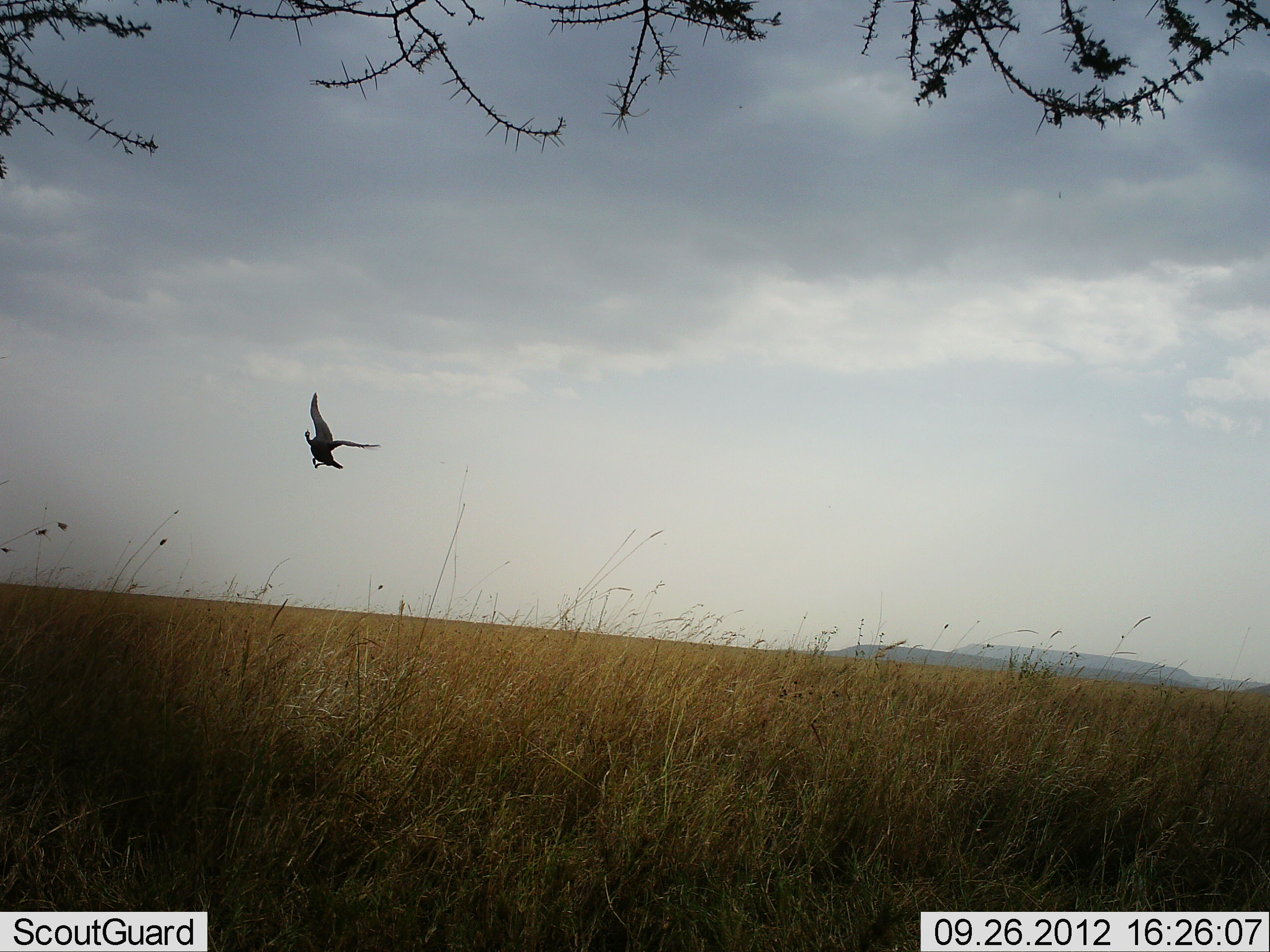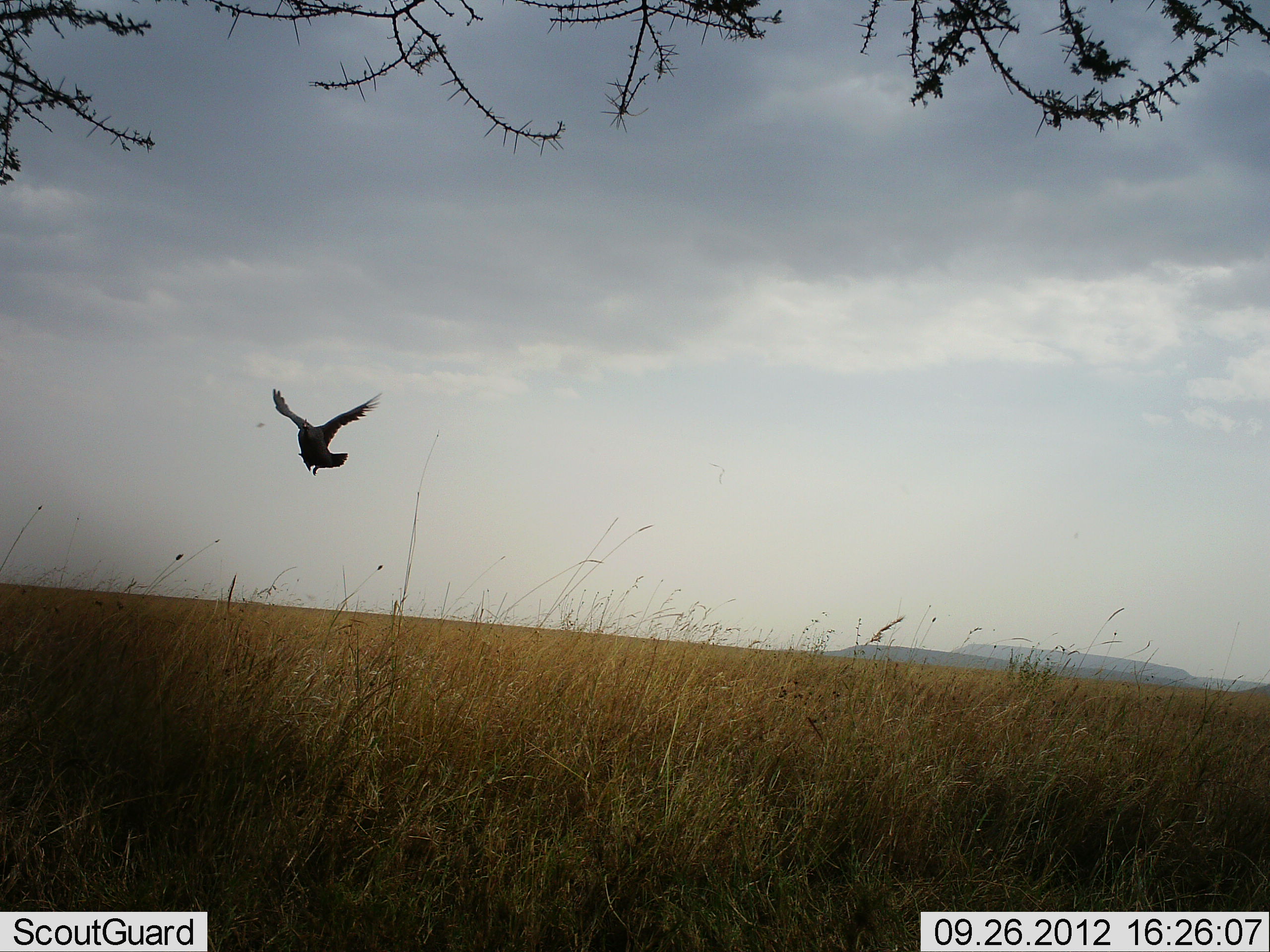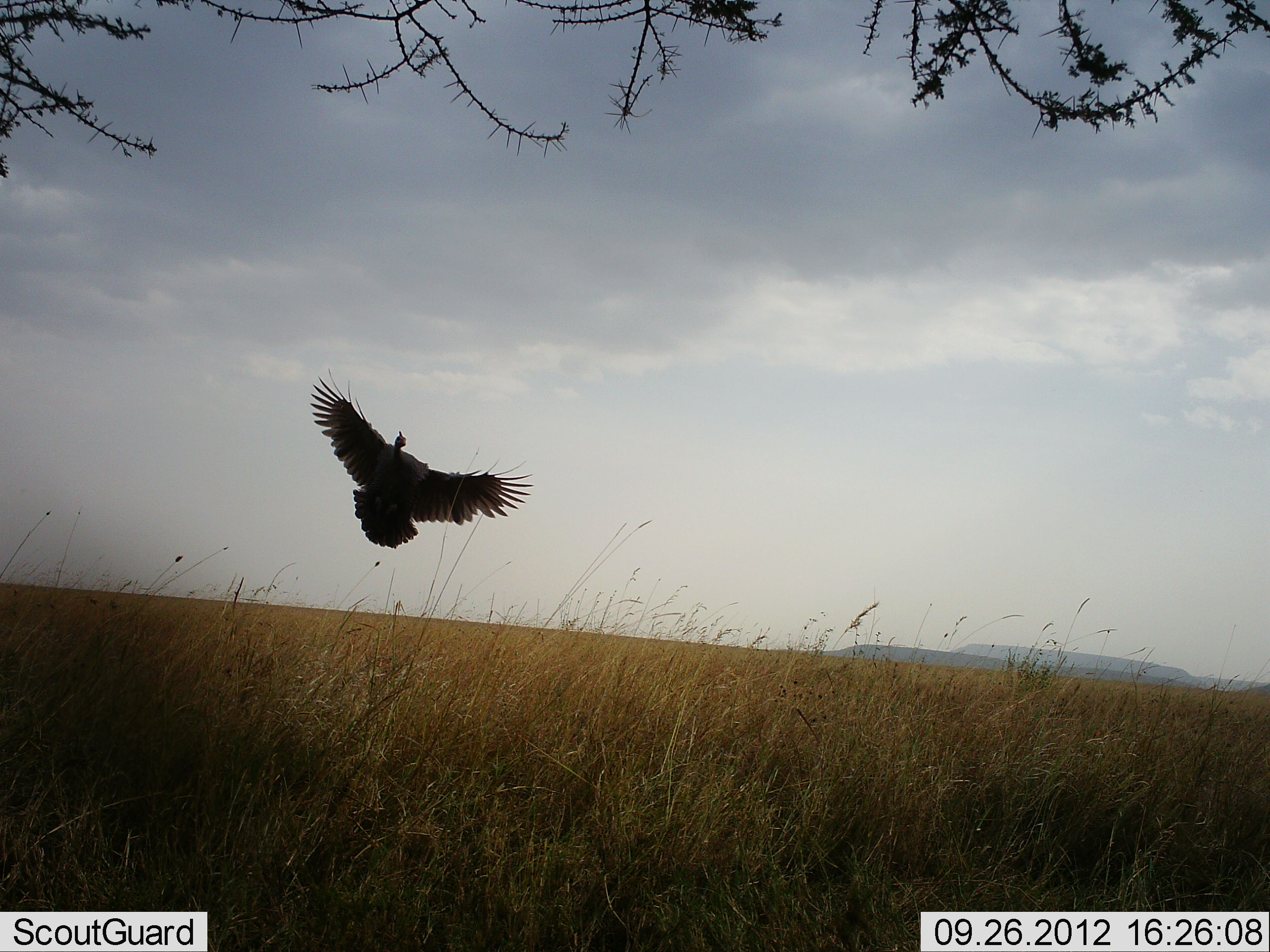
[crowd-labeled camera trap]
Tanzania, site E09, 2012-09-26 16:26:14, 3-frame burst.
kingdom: Animalia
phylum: Chordata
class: Aves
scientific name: Aves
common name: bird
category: otherbird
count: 1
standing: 0%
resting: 0%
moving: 100%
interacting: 0%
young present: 0%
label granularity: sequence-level